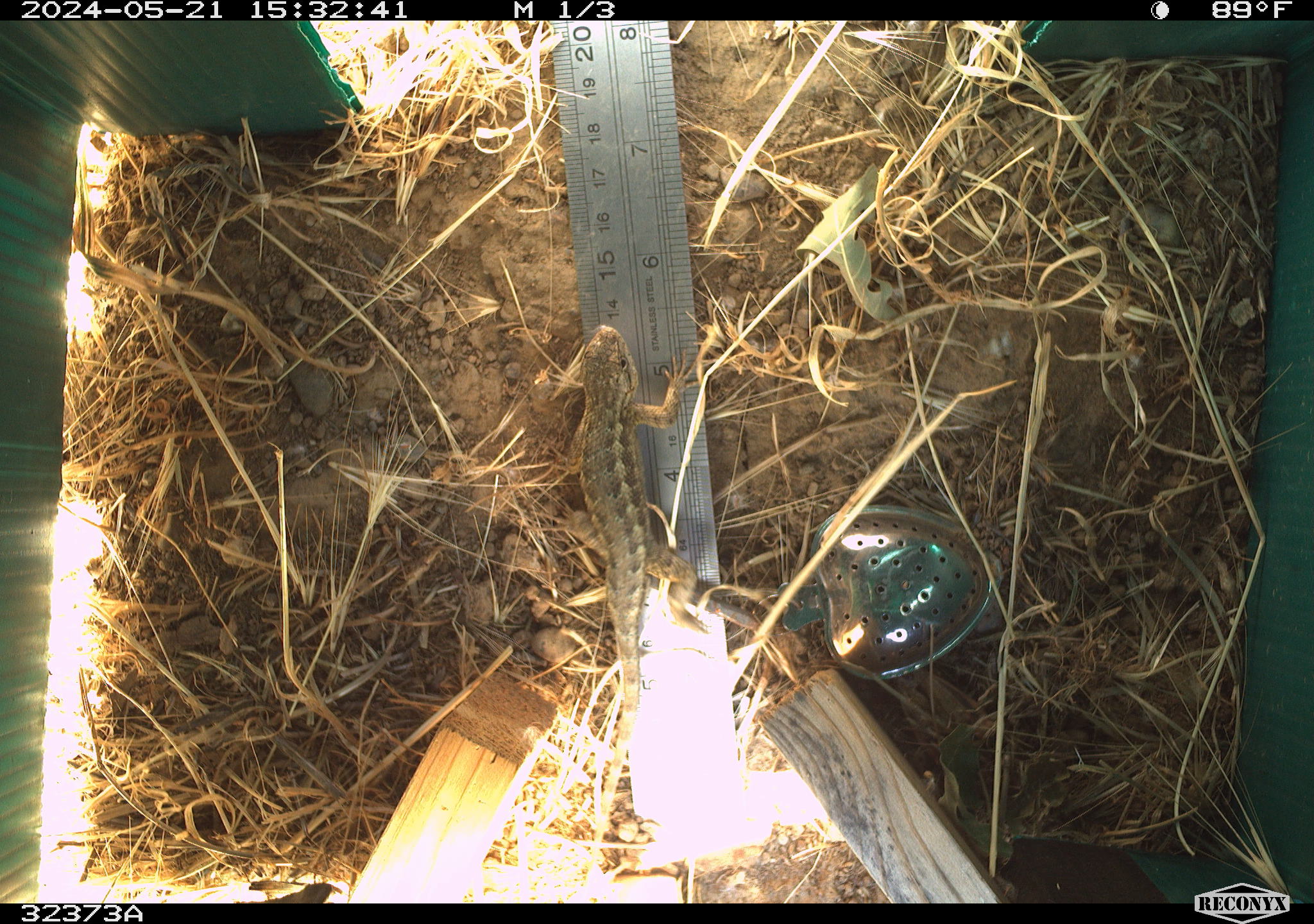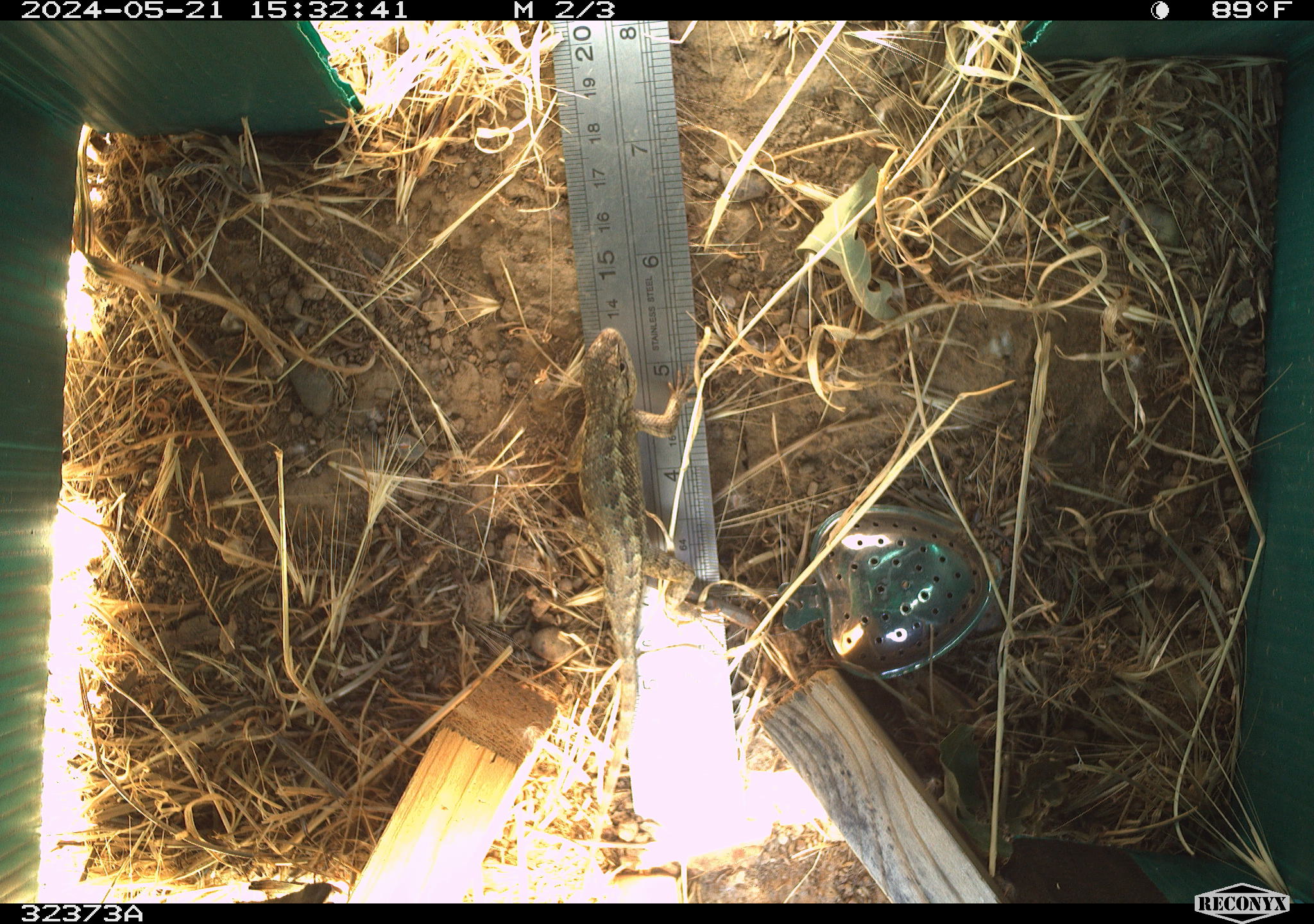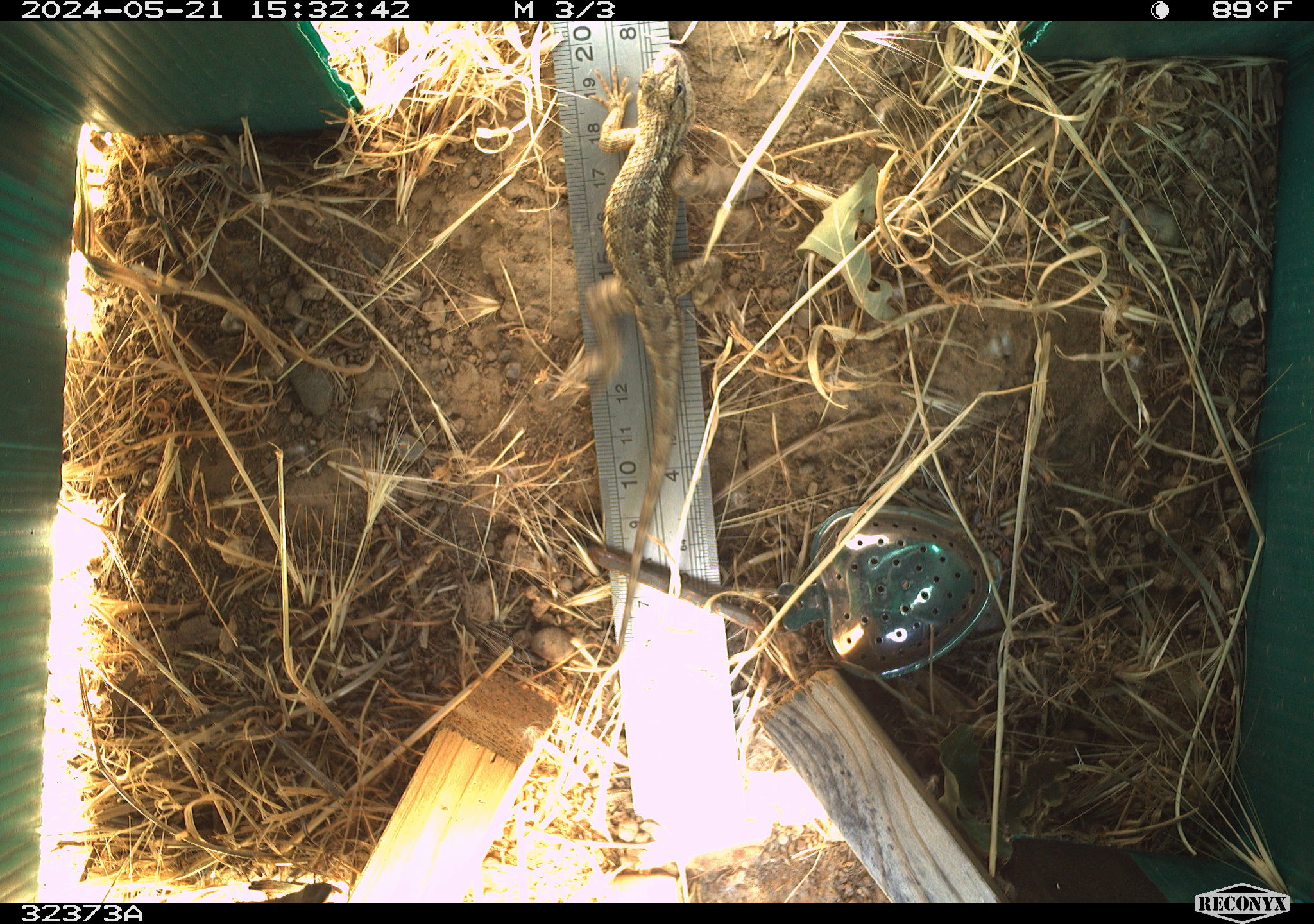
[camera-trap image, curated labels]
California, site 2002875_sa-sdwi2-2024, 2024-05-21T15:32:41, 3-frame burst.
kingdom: Animalia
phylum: Chordata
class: Reptilia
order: Squamata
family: Phrynosomatidae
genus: Sceloporus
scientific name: Sceloporus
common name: spiny lizards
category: sceloporus species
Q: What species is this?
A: Sceloporus species (spiny lizards) (Sceloporus).